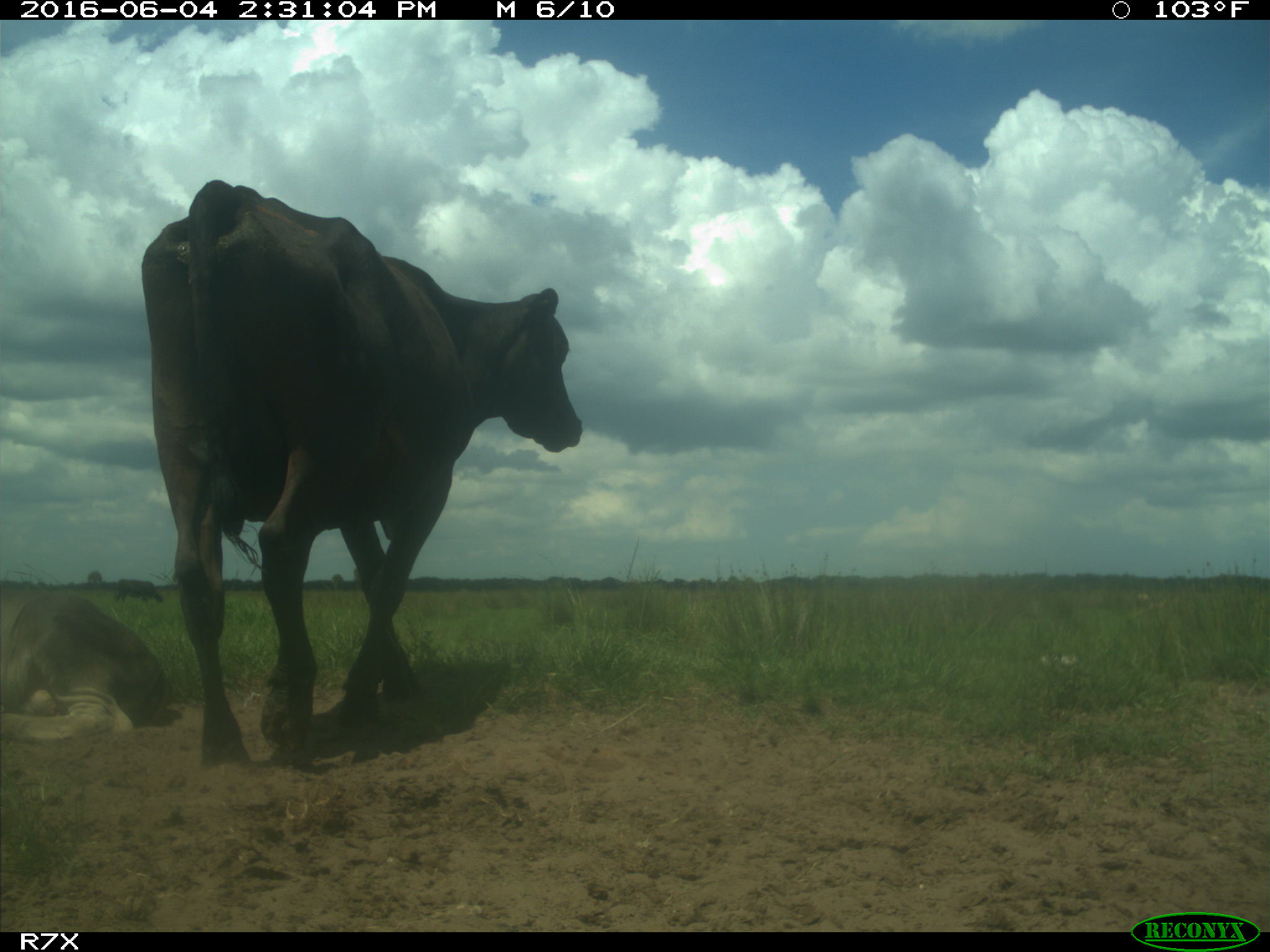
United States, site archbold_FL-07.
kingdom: Animalia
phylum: Chordata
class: Mammalia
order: Artiodactyla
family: Bovidae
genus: Bos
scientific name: Bos taurus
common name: domestic cow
Bos taurus (domestic cow).